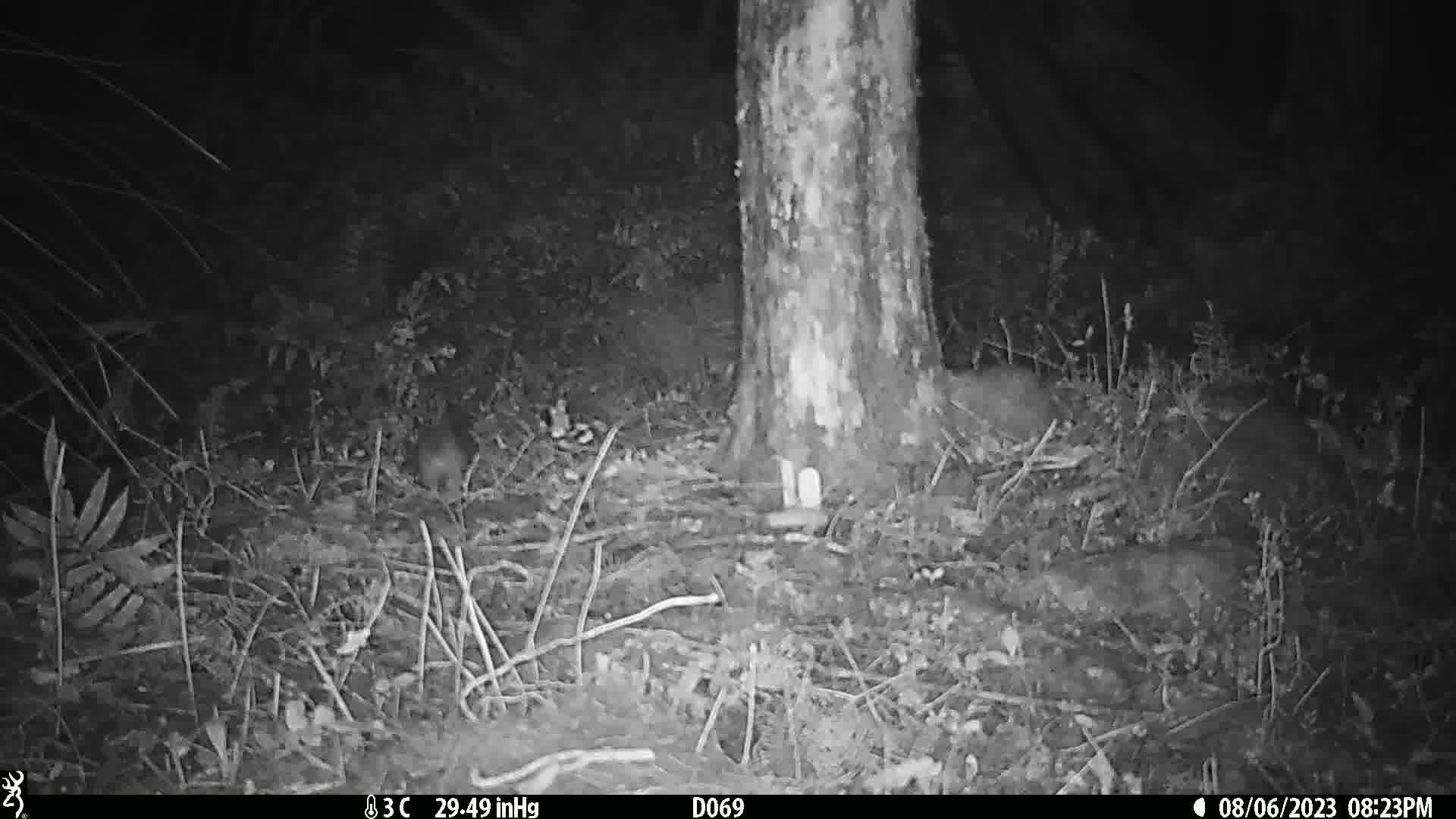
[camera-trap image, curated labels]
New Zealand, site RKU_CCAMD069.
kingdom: Animalia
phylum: Chordata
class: Mammalia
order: Rodentia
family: Muridae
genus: Rattus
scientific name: Rattus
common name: rat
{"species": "rat (Rattus)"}